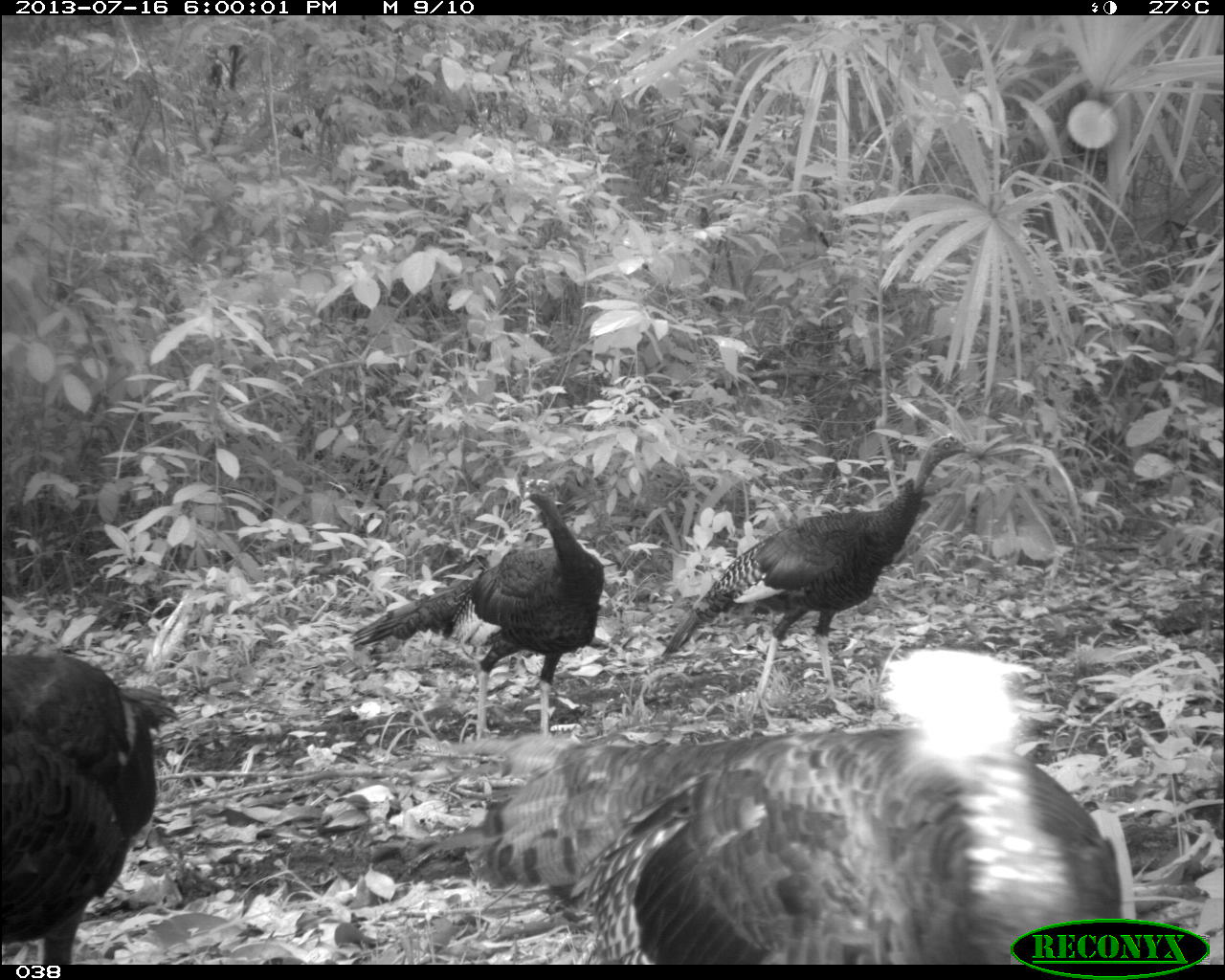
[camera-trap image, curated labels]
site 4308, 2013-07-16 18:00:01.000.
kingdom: Animalia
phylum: Chordata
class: Aves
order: Galliformes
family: Phasianidae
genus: Meleagris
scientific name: Meleagris ocellata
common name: ocellated turkey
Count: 4.